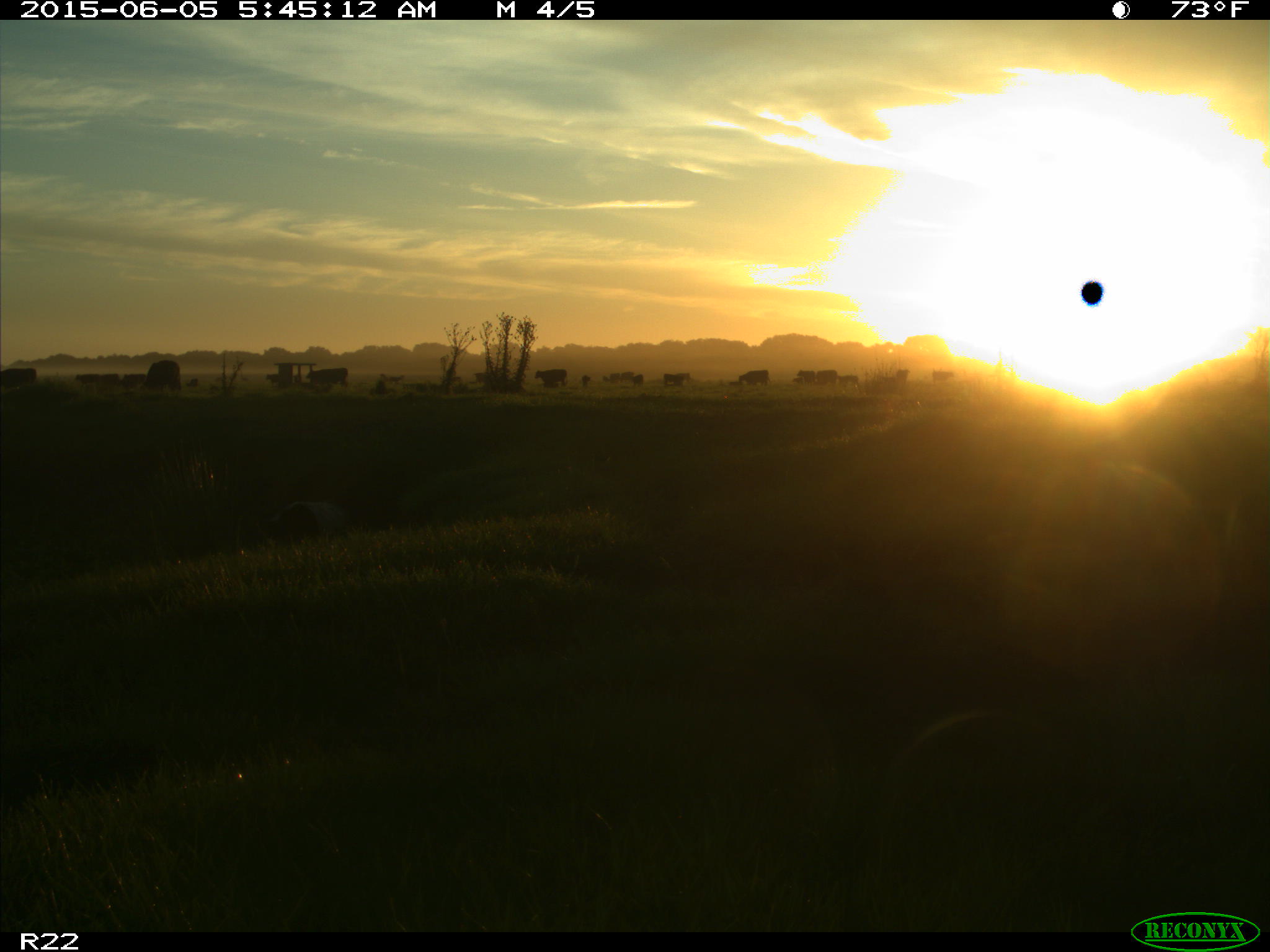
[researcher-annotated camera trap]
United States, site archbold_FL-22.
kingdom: Animalia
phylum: Chordata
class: Mammalia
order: Artiodactyla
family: Bovidae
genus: Bos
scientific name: Bos taurus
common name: domestic cow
Bos taurus (domestic cow).